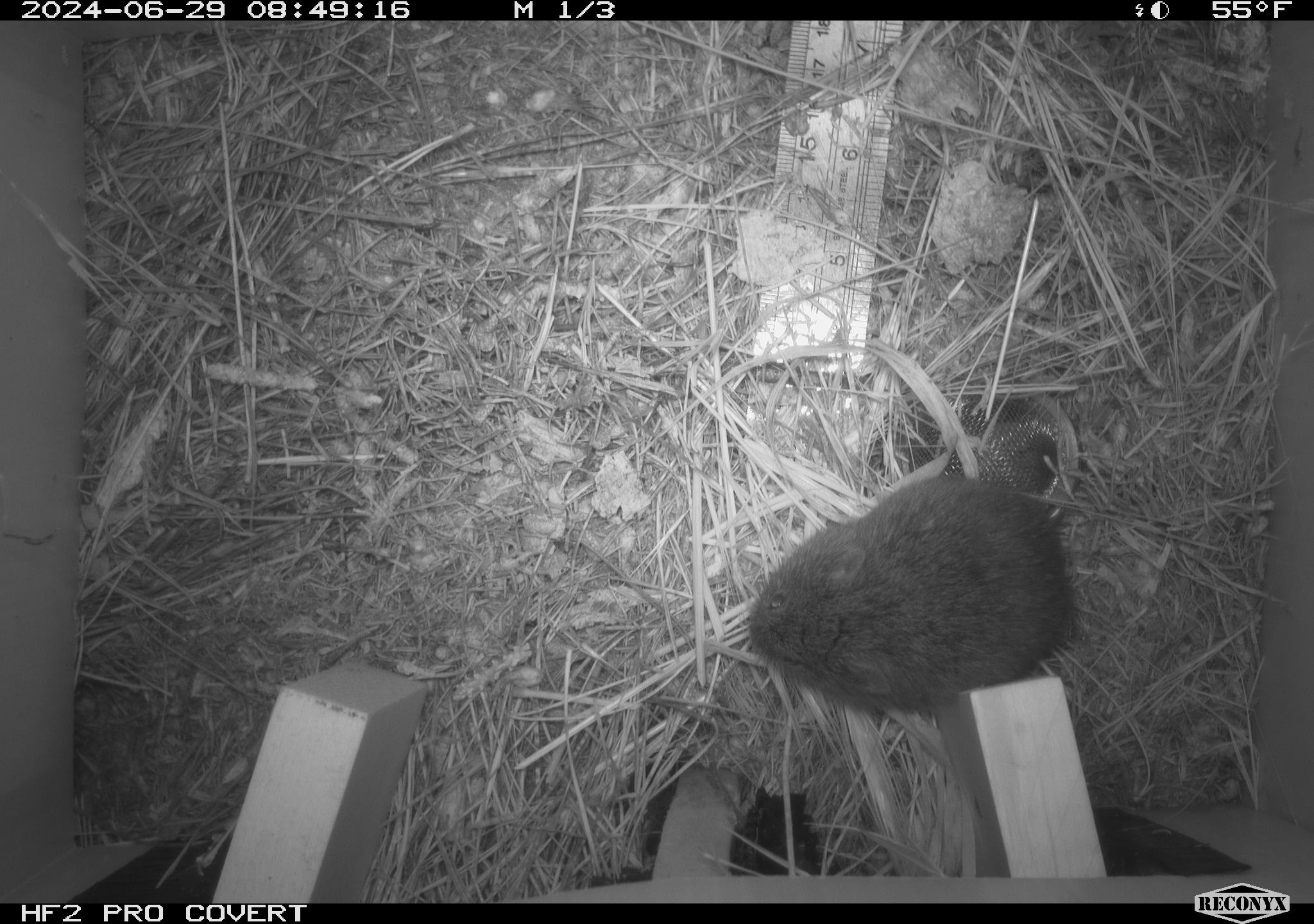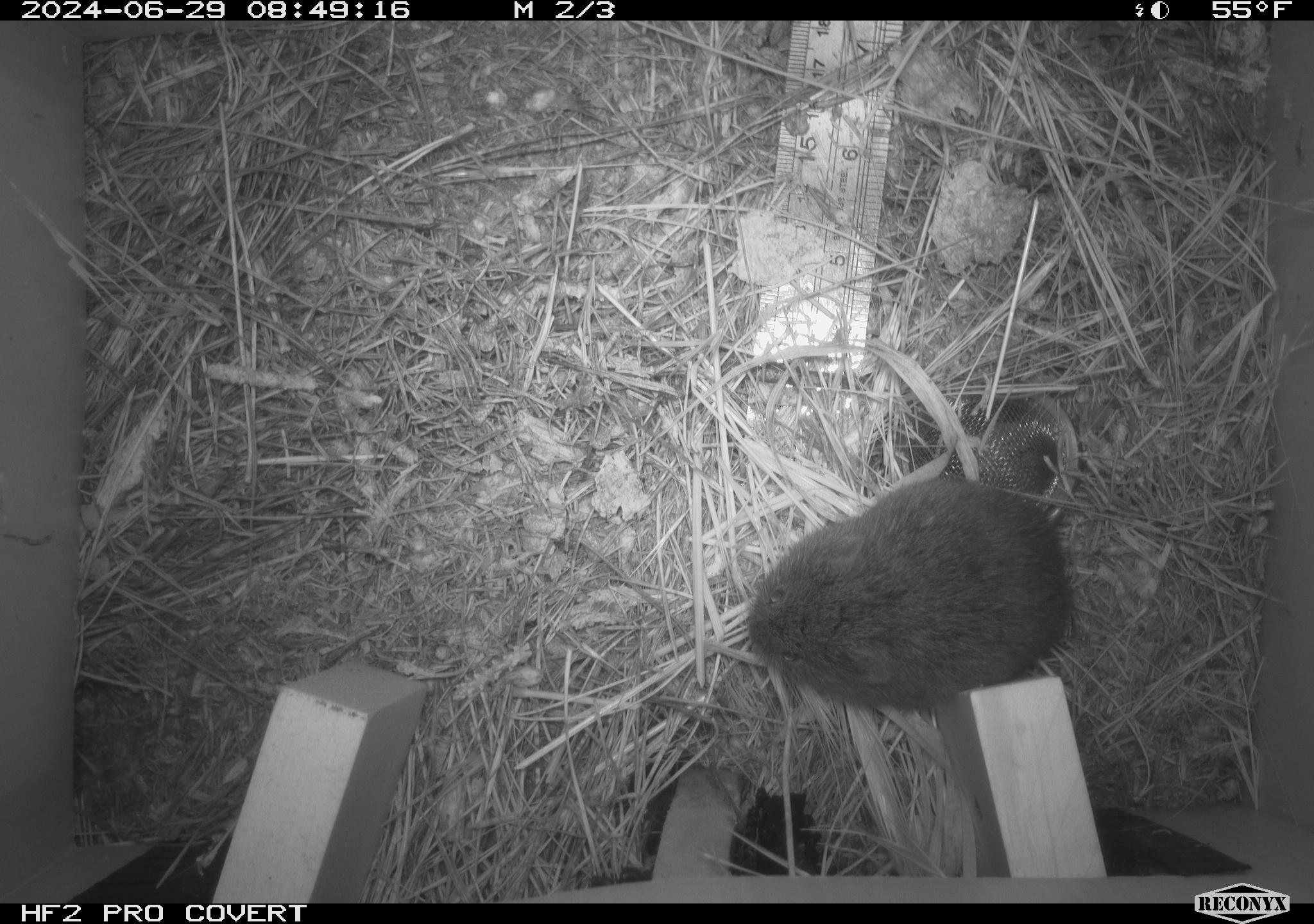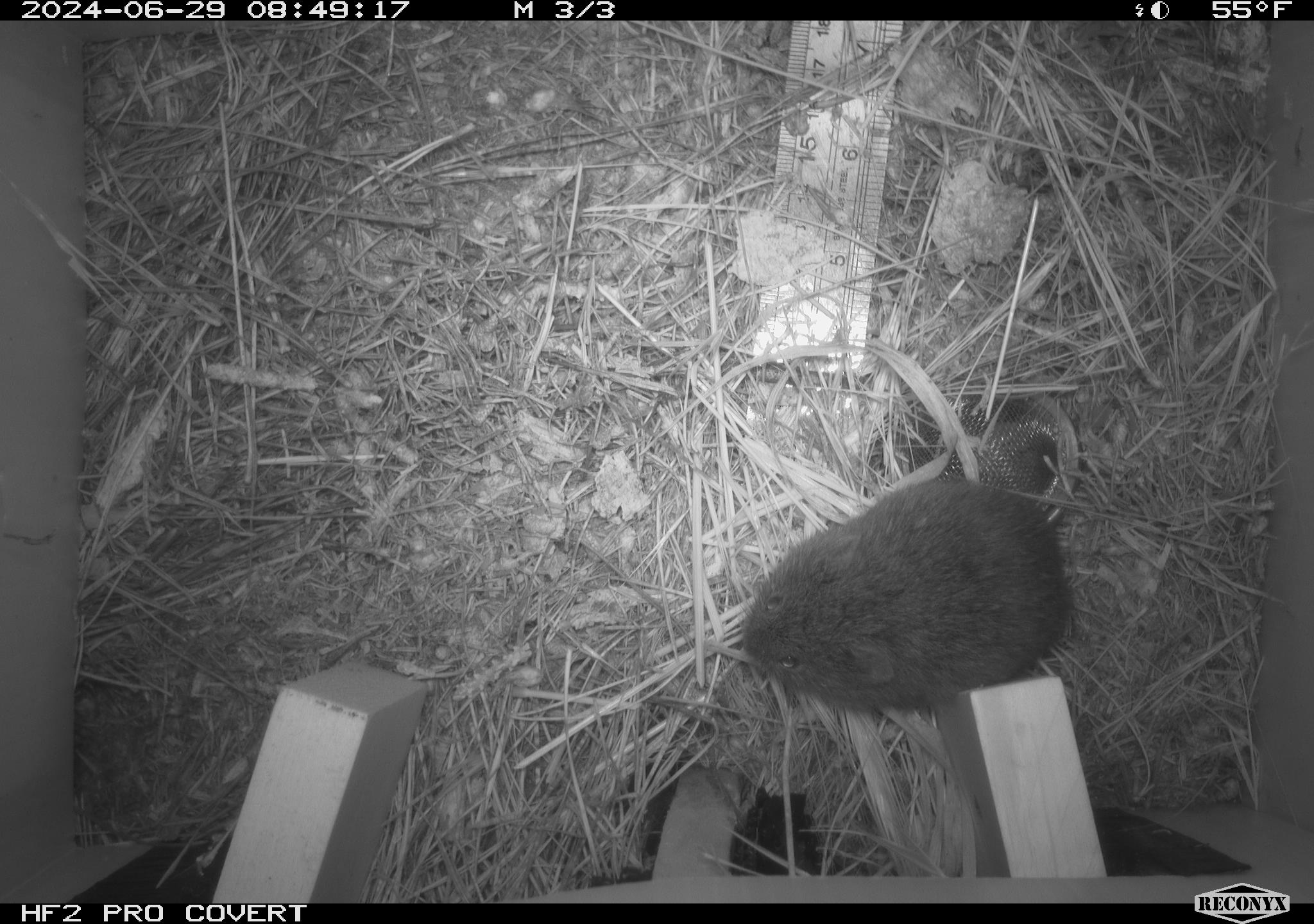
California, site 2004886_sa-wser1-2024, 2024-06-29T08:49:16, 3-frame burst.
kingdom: Animalia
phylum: Chordata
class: Mammalia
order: Rodentia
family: Cricetidae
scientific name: Arvicolinae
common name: voles, lemmings, and muskrats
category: arvicolinae subfamily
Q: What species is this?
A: Arvicolinae subfamily (voles, lemmings, and muskrats) (Arvicolinae).